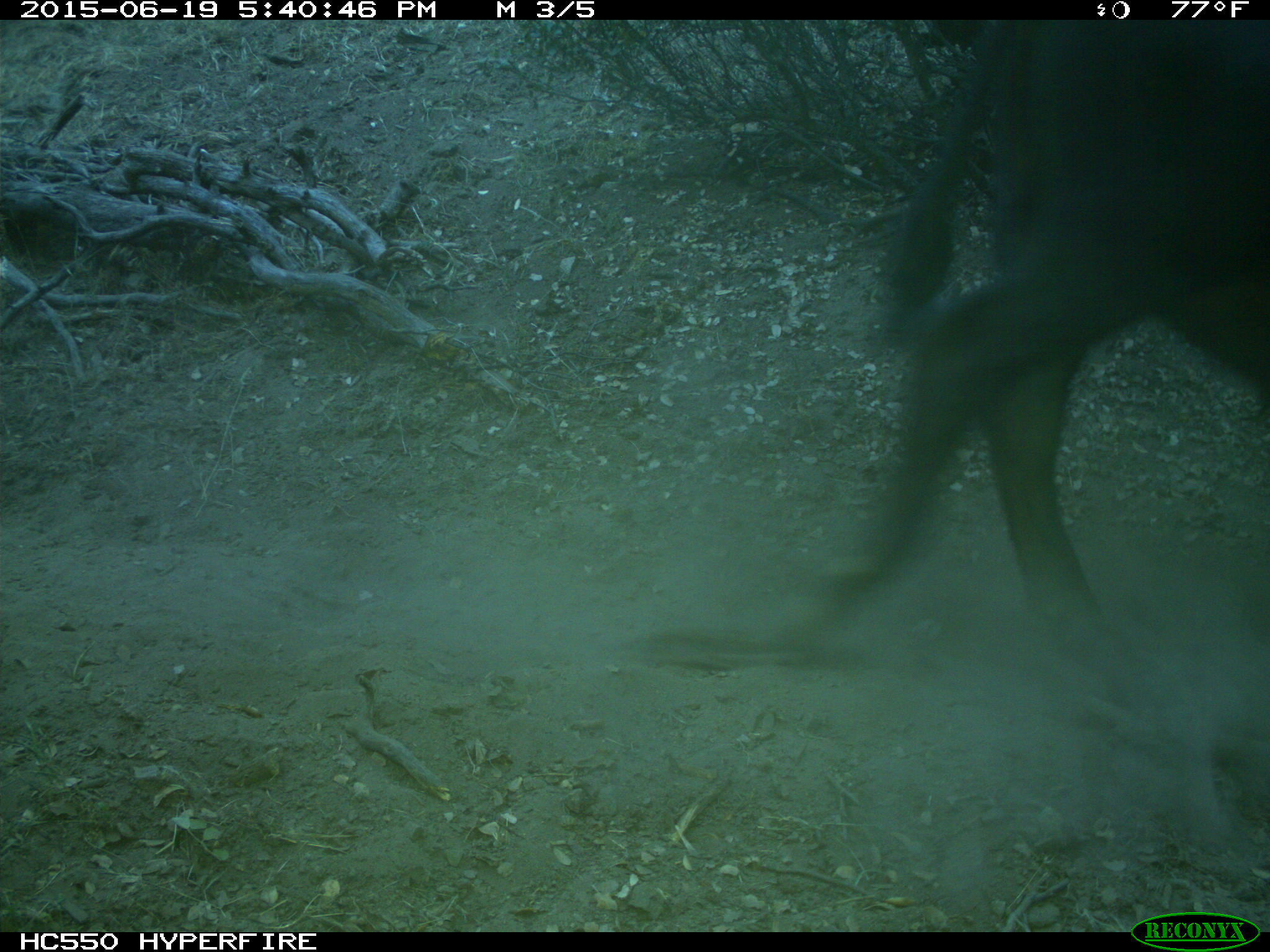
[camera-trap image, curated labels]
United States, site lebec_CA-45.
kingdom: Animalia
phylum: Chordata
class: Mammalia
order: Artiodactyla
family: Bovidae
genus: Bos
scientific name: Bos taurus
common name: domestic cow